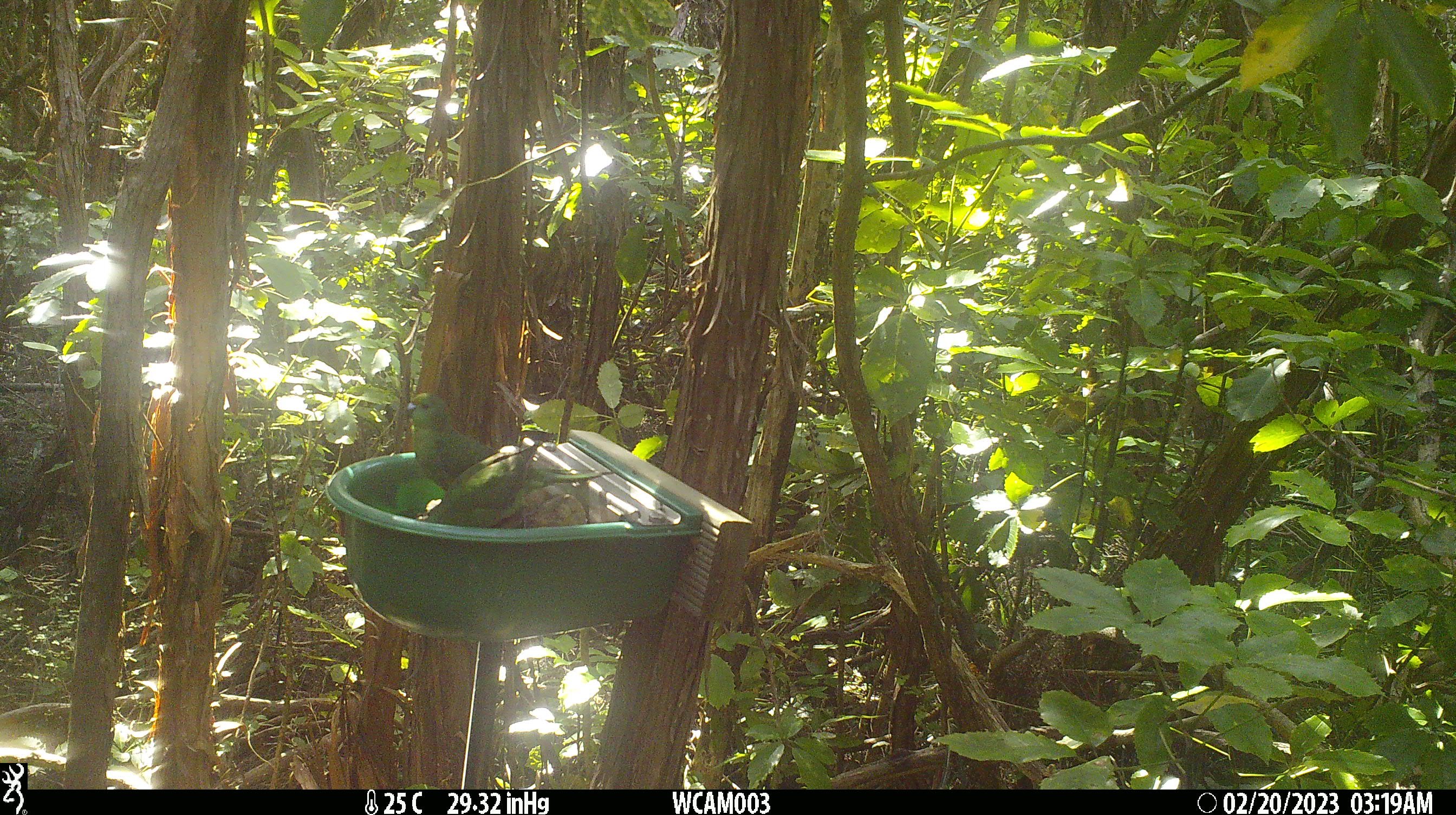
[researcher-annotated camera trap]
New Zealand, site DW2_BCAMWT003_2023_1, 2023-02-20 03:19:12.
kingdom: Animalia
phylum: Chordata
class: Aves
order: Psittaciformes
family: Psittaculidae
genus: Cyanoramphus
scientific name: Cyanoramphus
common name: parakeet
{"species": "parakeet (Cyanoramphus)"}